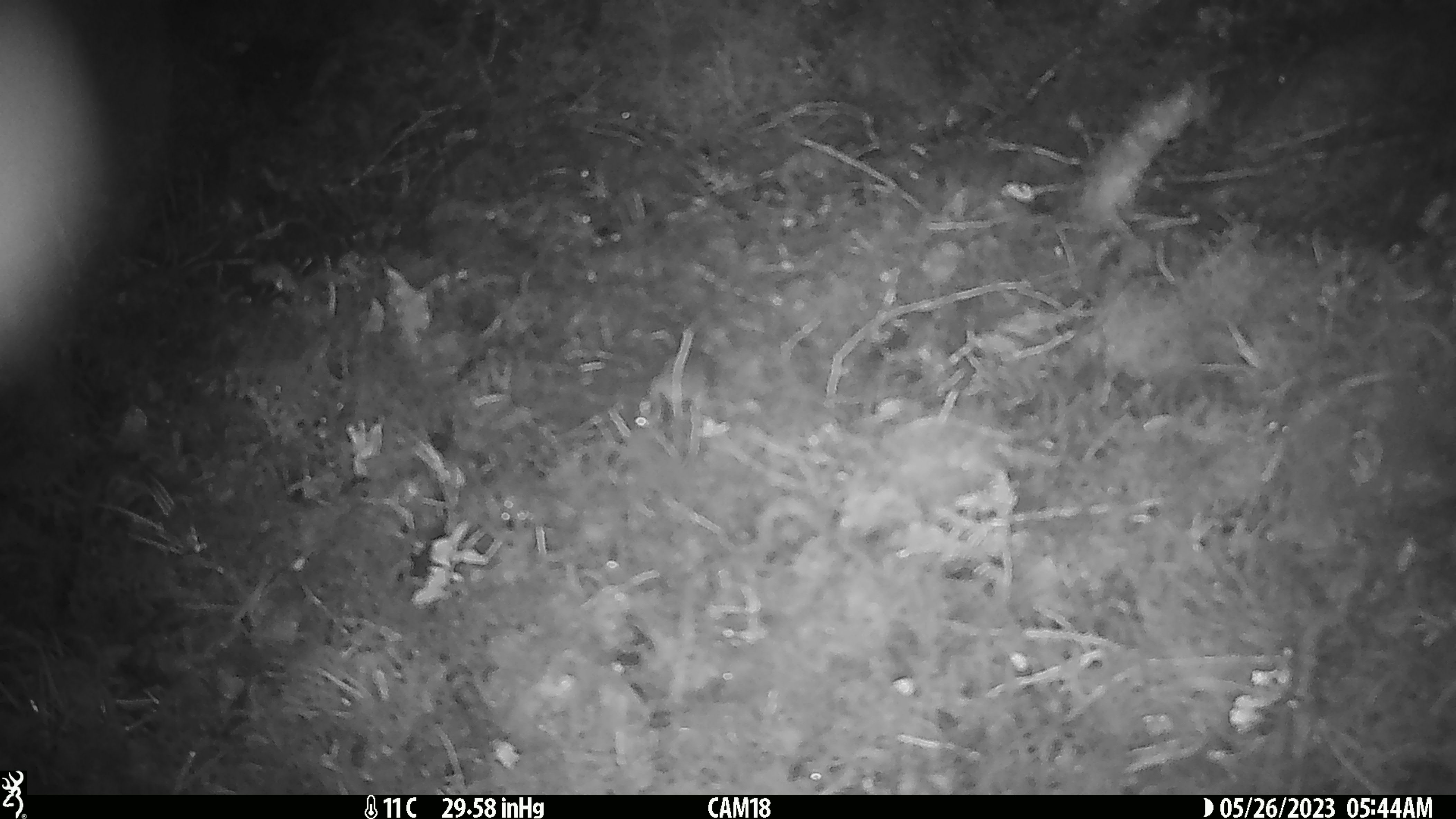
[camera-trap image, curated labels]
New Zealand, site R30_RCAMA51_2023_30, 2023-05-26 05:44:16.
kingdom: Animalia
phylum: Chordata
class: Mammalia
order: Rodentia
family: Muridae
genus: Mus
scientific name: Mus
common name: mouse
Mouse (Mus).